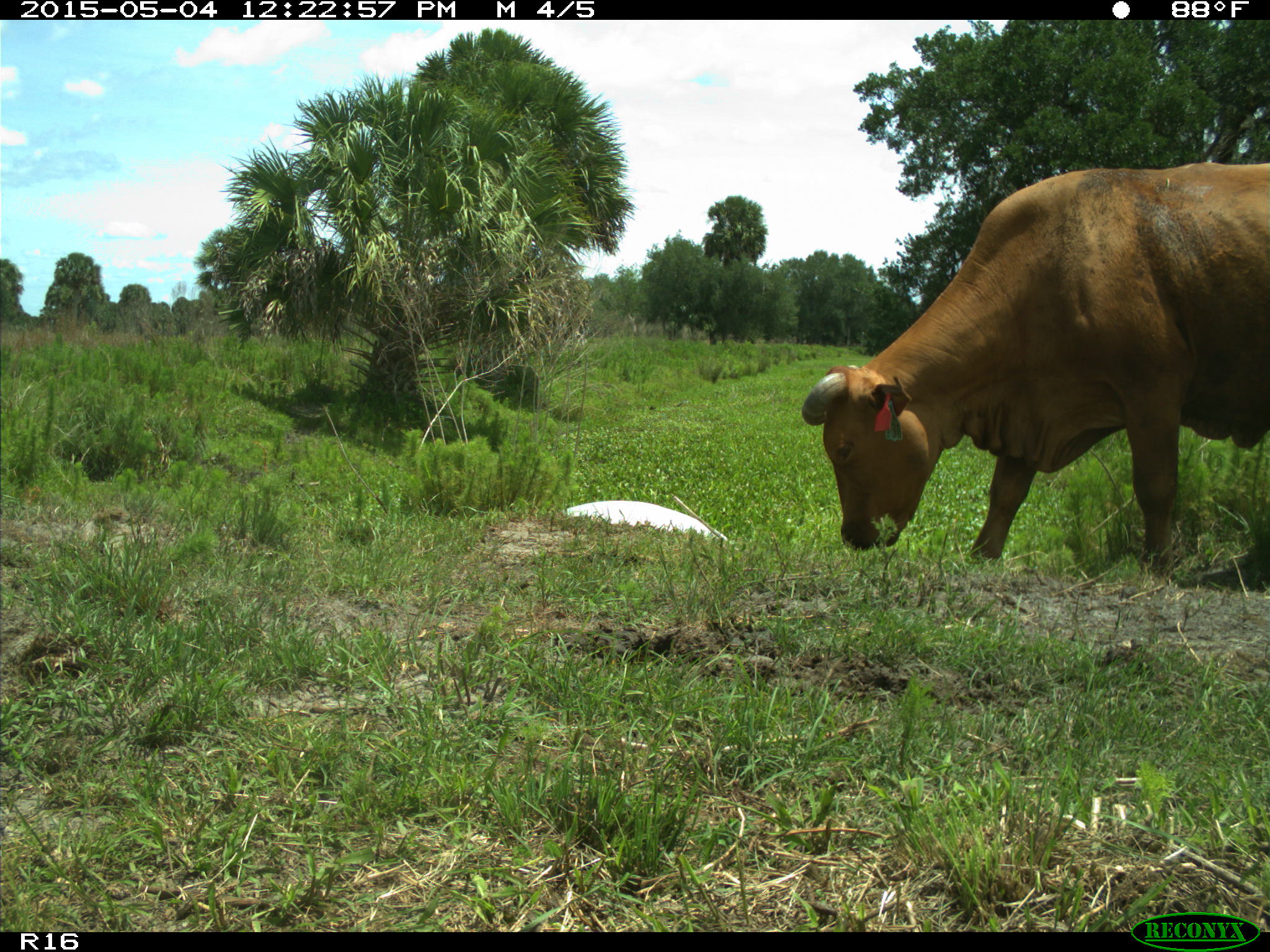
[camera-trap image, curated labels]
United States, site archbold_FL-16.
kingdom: Animalia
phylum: Chordata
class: Mammalia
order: Artiodactyla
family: Bovidae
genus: Bos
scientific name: Bos taurus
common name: domestic cow